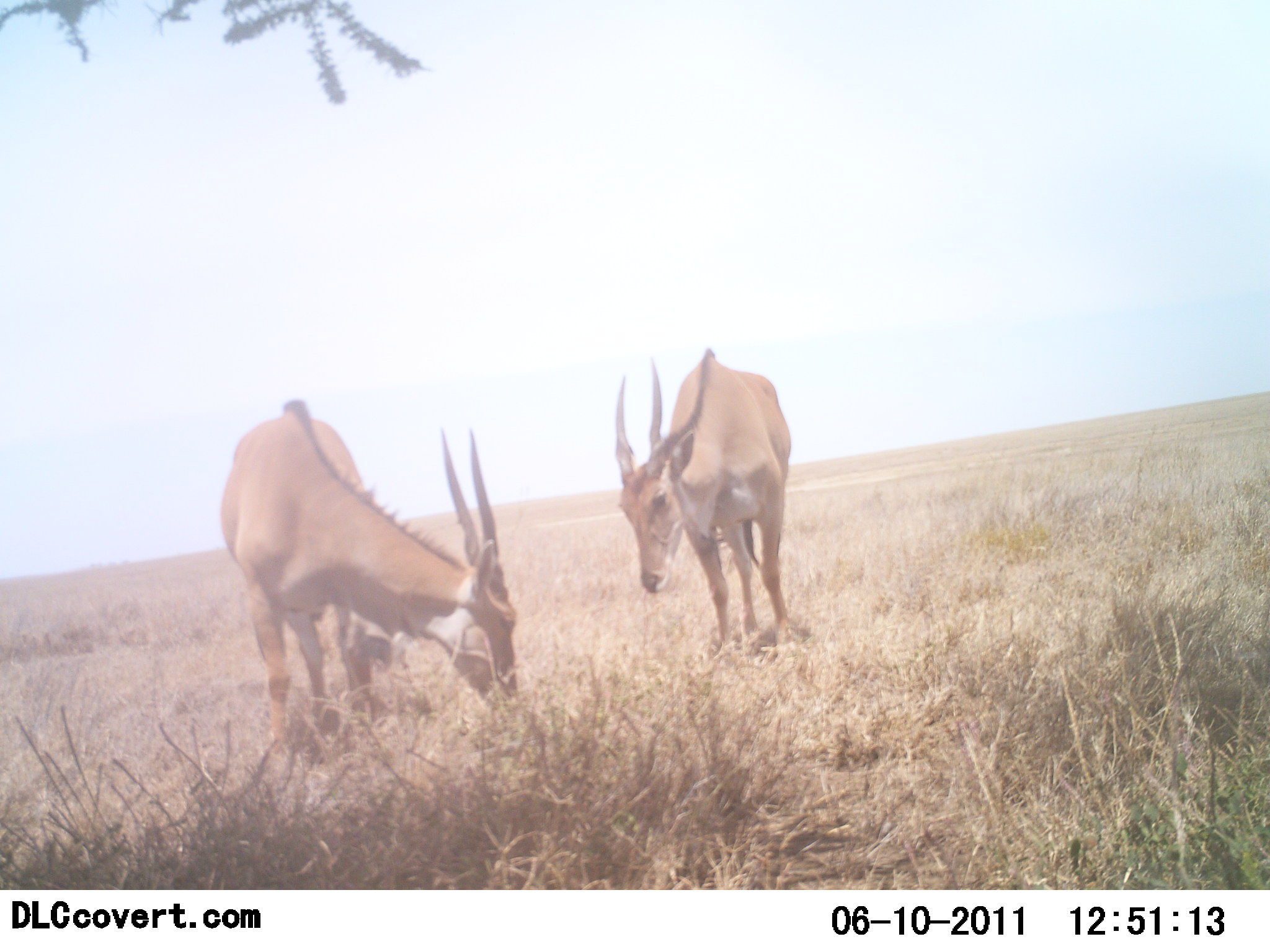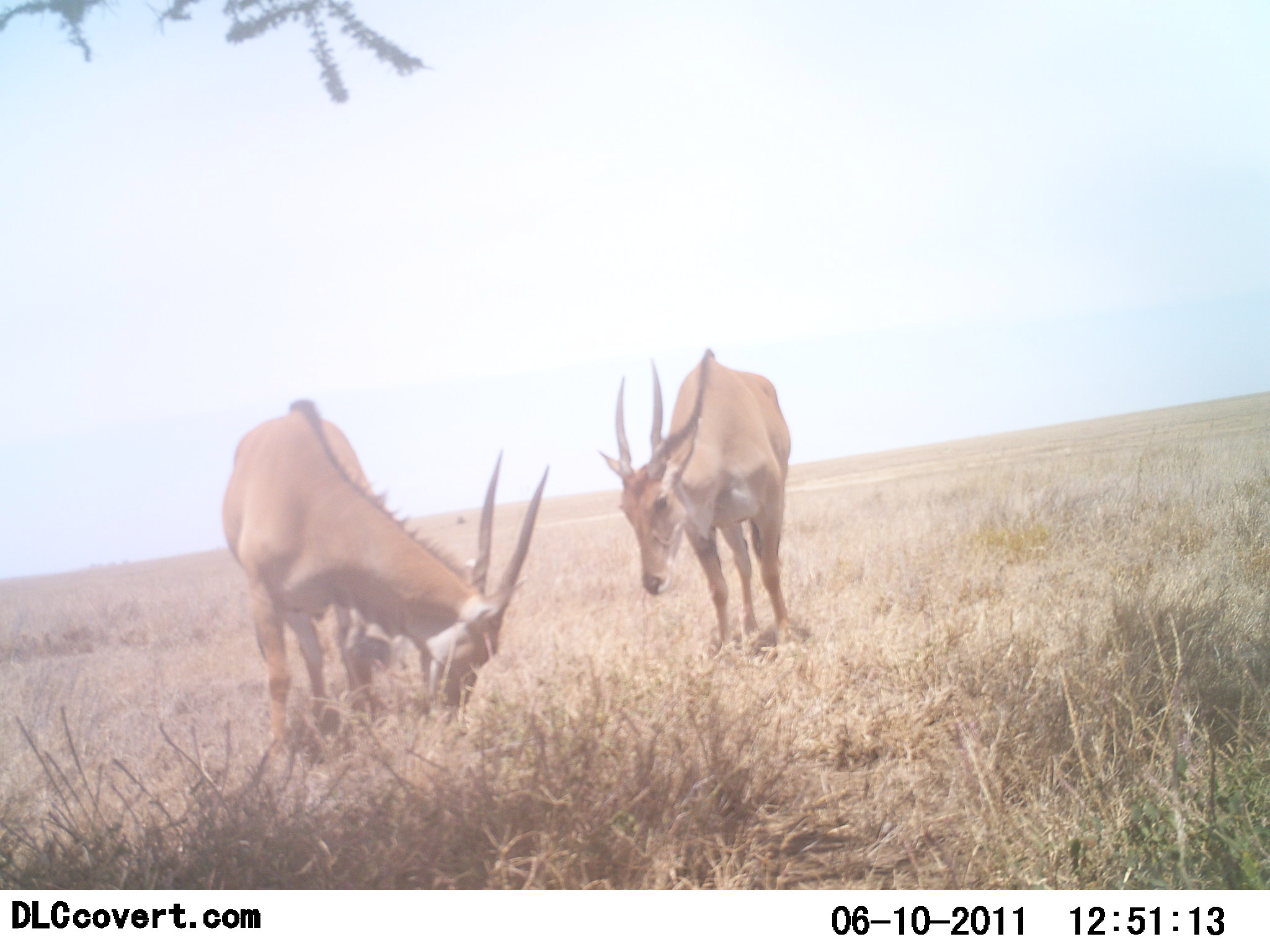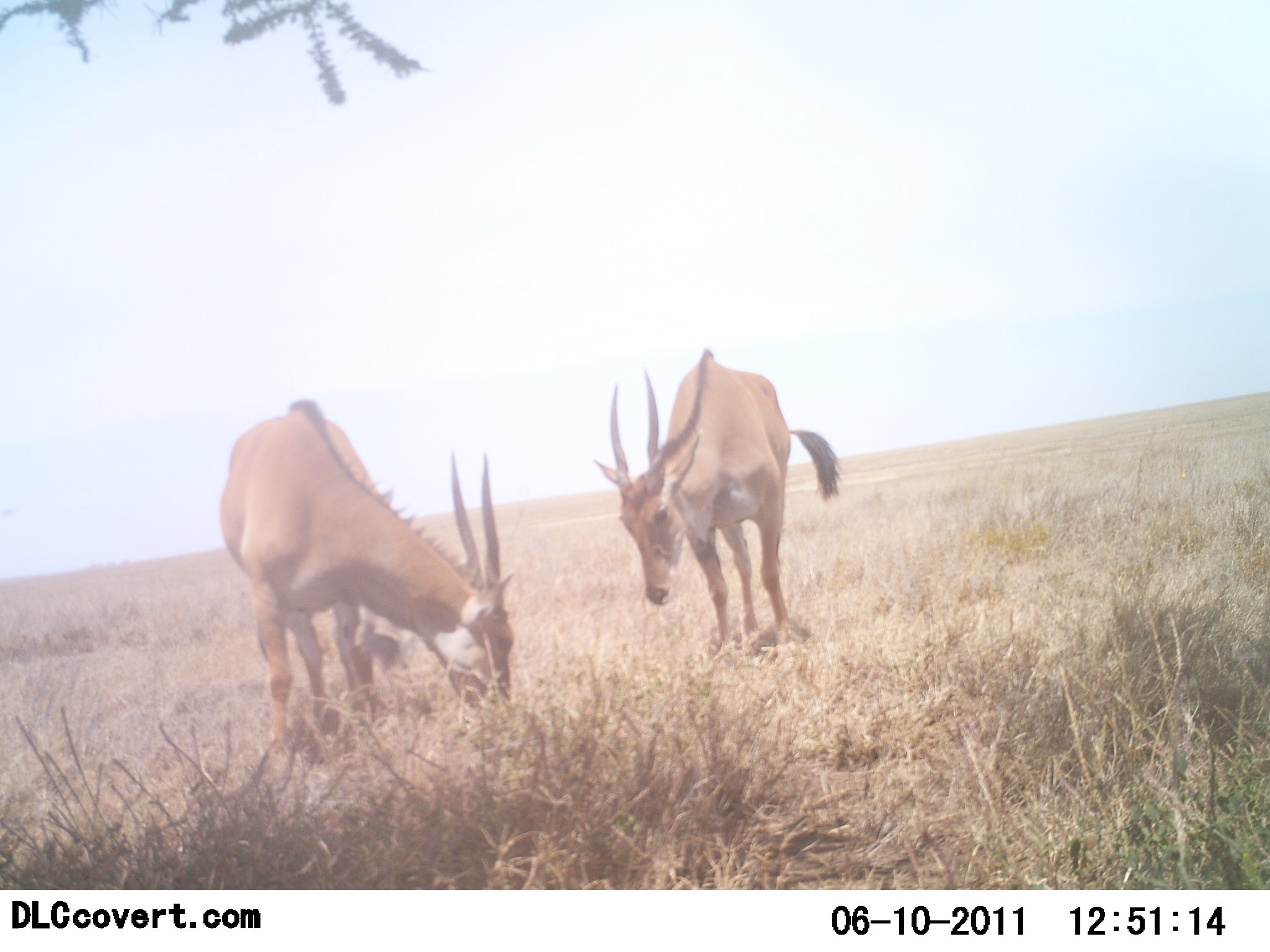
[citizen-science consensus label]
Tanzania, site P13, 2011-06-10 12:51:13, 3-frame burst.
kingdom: Animalia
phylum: Chordata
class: Mammalia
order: Artiodactyla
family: Bovidae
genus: Tragelaphus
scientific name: Tragelaphus oryx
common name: eland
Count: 2.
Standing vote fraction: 43%.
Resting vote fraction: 0%.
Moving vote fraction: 14%.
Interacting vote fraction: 0%.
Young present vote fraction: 0%.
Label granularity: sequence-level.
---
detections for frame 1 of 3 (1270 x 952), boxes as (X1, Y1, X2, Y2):
animal: (217, 394, 521, 762); (614, 344, 809, 660)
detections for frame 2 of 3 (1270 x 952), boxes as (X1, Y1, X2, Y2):
animal: (222, 397, 550, 767); (599, 349, 800, 665)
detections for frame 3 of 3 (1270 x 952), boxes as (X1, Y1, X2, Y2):
animal: (217, 396, 517, 767); (591, 345, 846, 664)